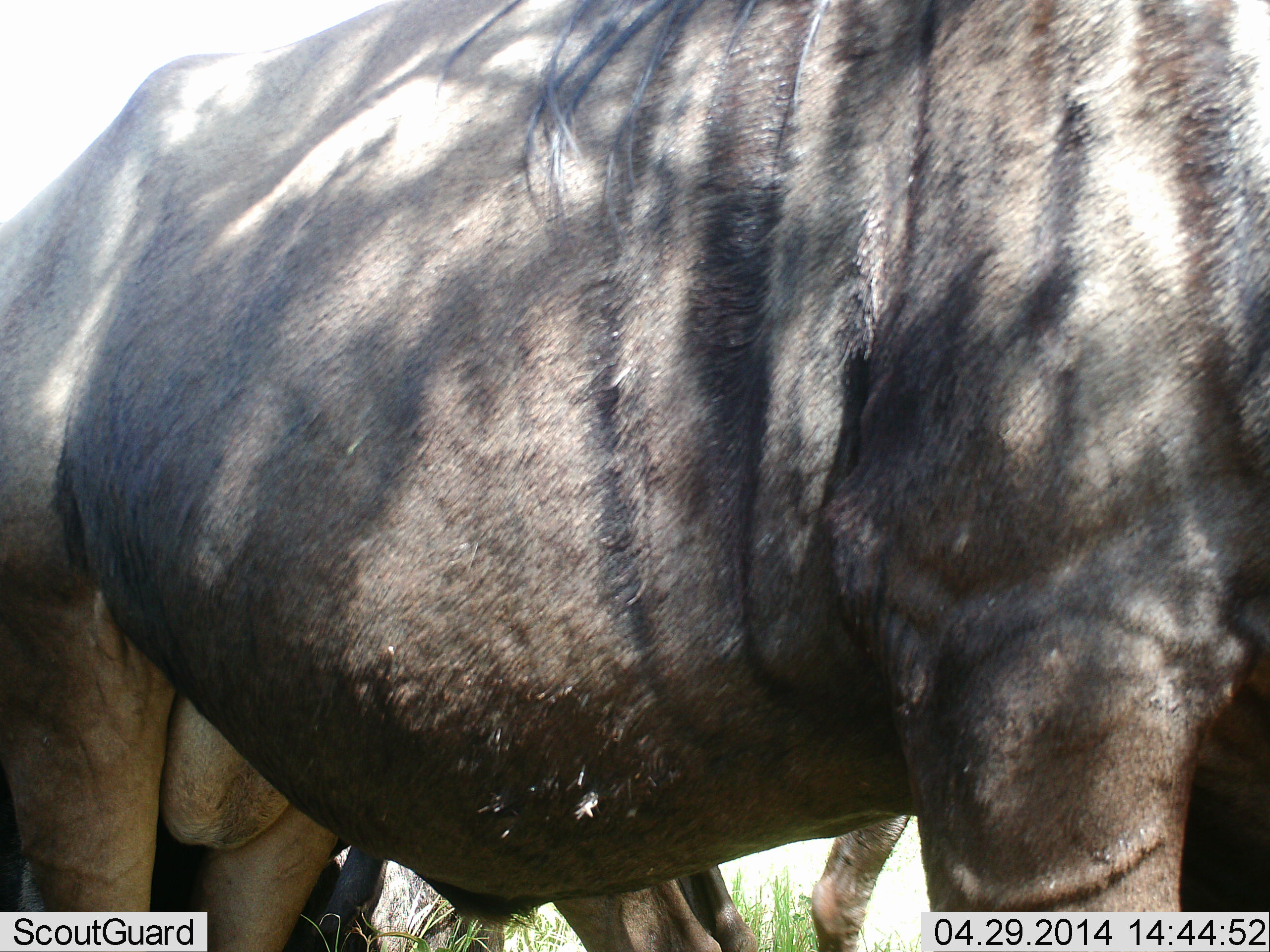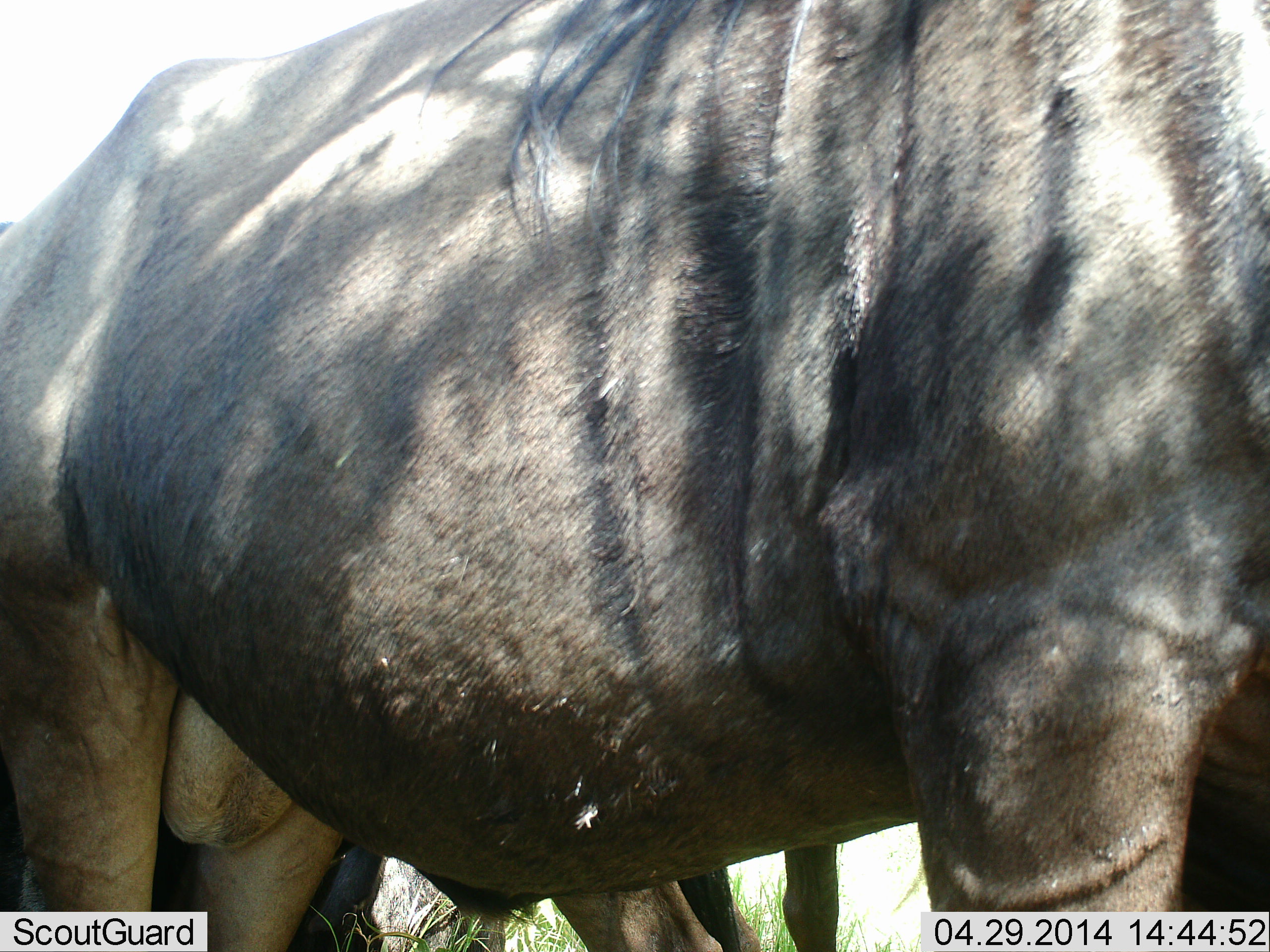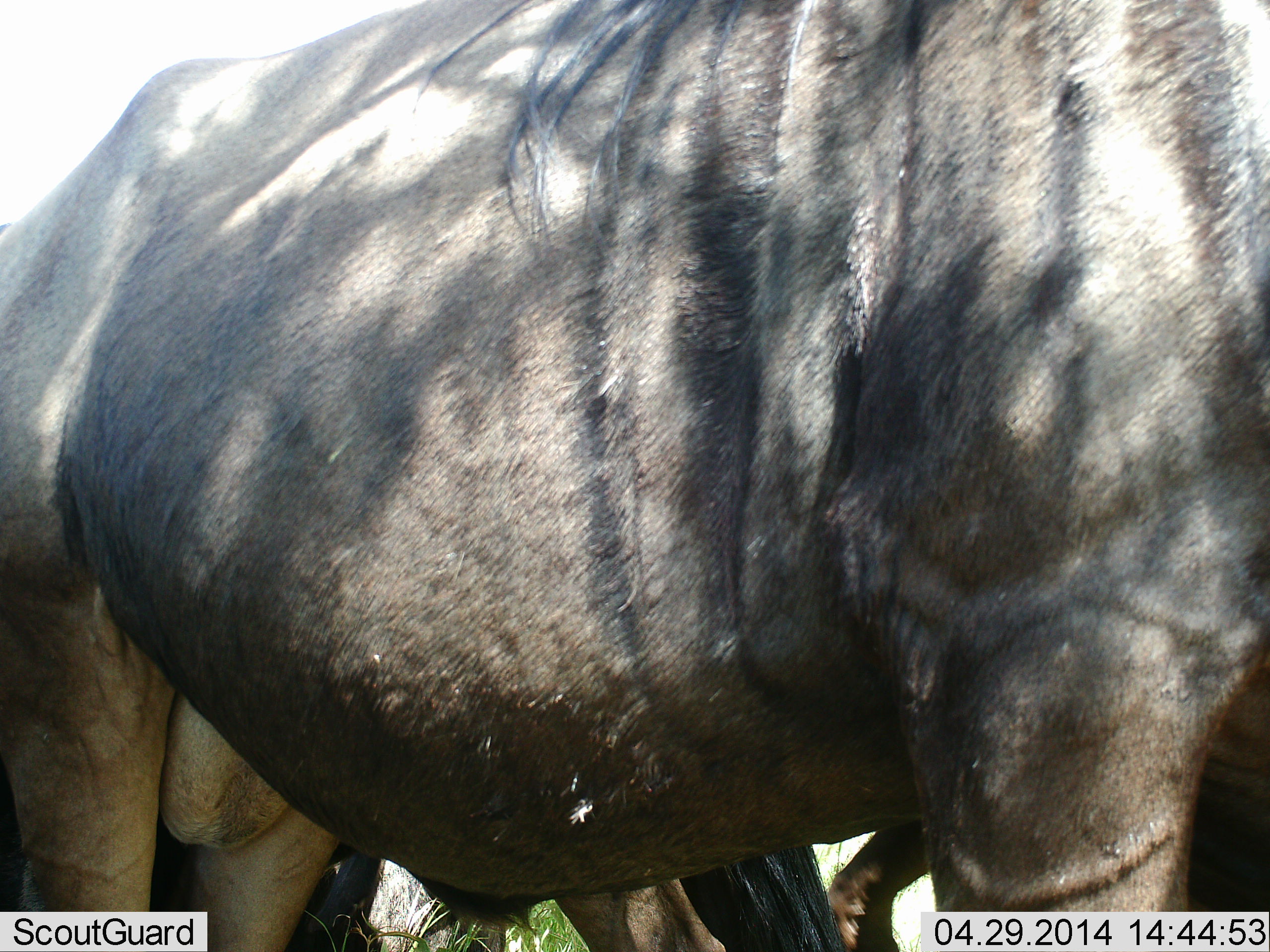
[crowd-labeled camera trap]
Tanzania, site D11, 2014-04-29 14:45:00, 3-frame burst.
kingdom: Animalia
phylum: Chordata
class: Mammalia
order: Artiodactyla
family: Bovidae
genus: Connochaetes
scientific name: Connochaetes taurinus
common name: blue wildebeest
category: wildebeest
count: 2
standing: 100%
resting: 10%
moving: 10%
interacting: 10%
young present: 0%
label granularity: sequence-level